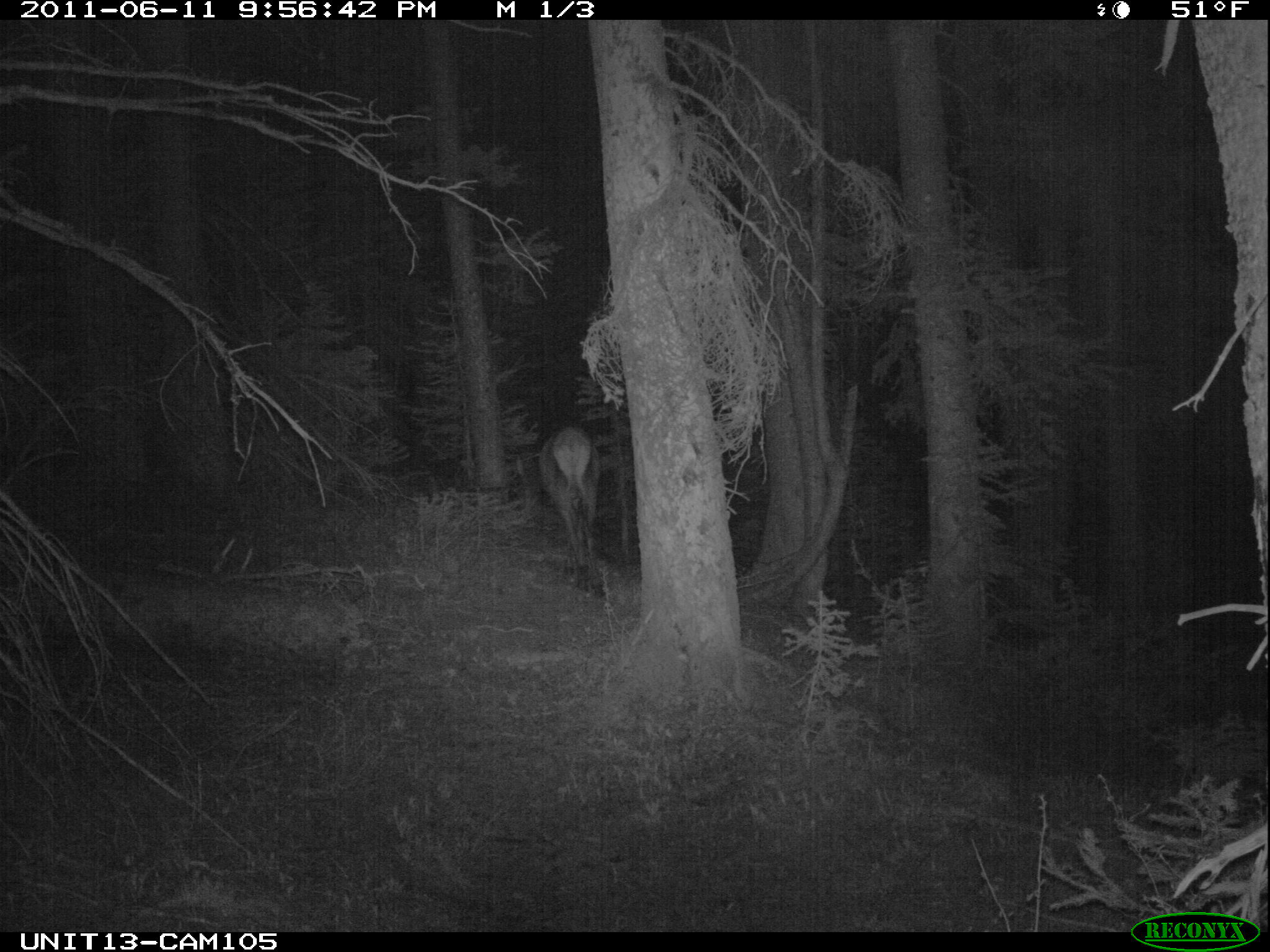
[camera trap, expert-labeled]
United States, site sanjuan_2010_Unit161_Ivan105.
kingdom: Animalia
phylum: Chordata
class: Mammalia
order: Artiodactyla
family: Cervidae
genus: Cervus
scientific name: Cervus elaphus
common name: red deer